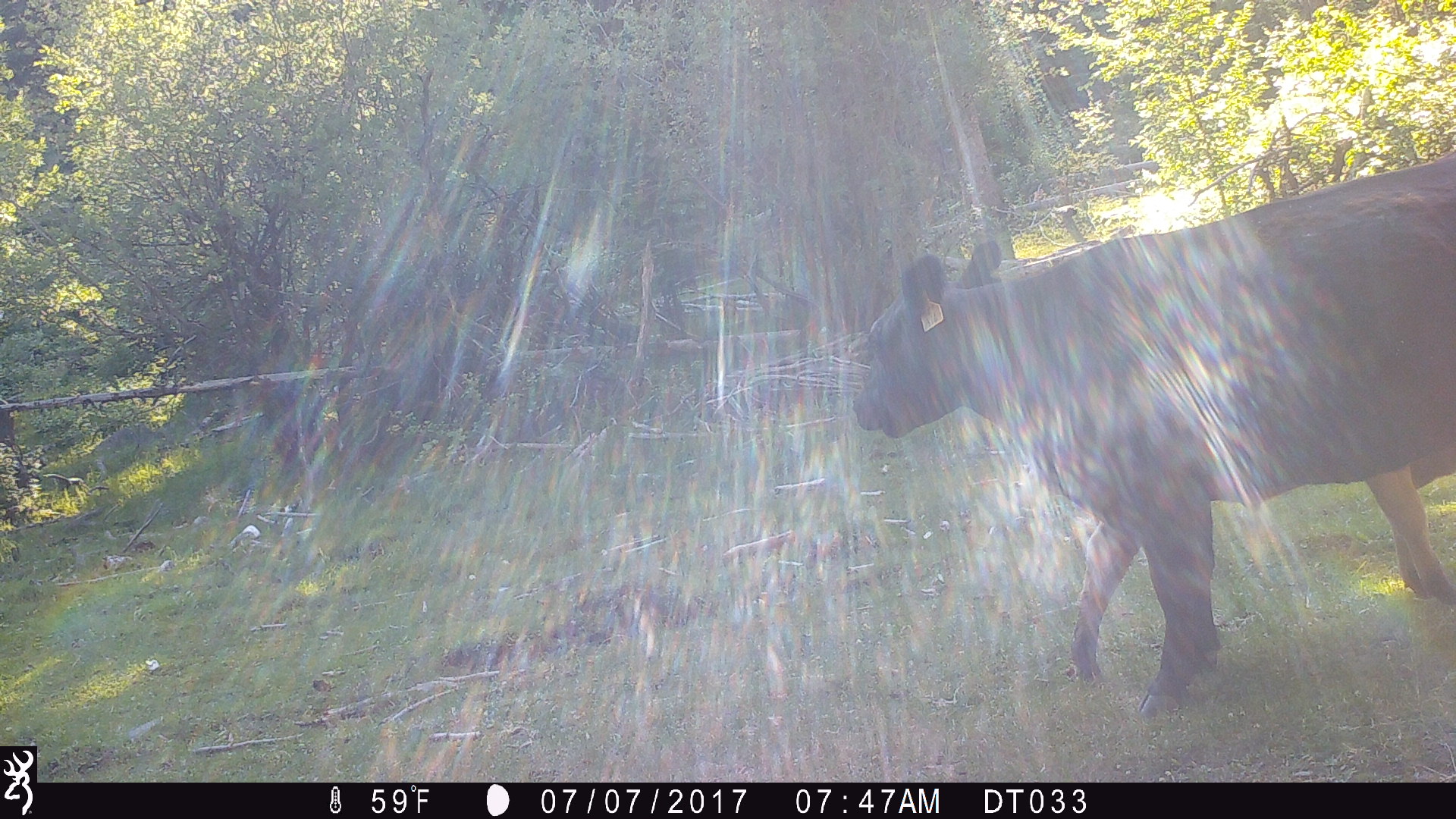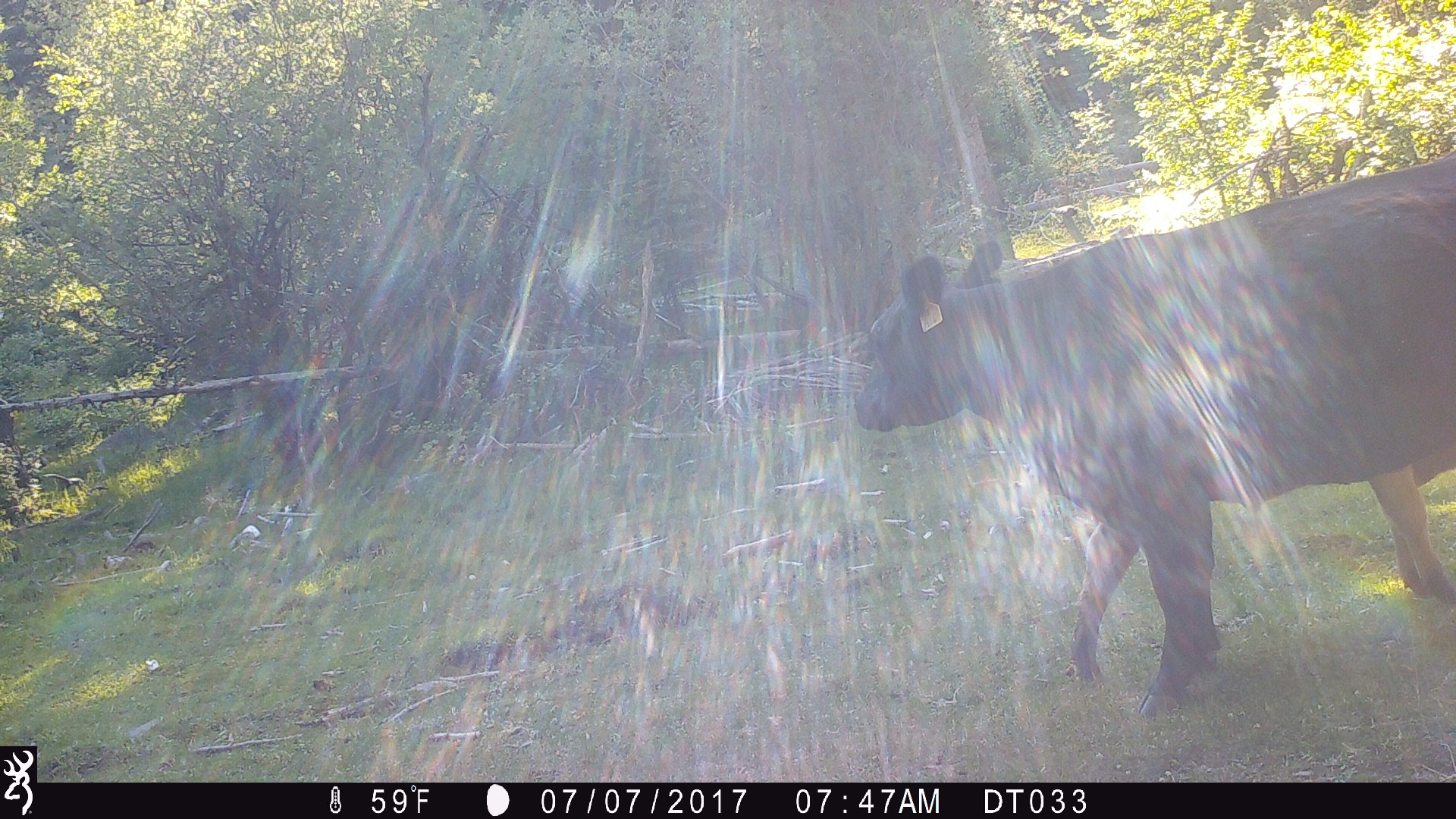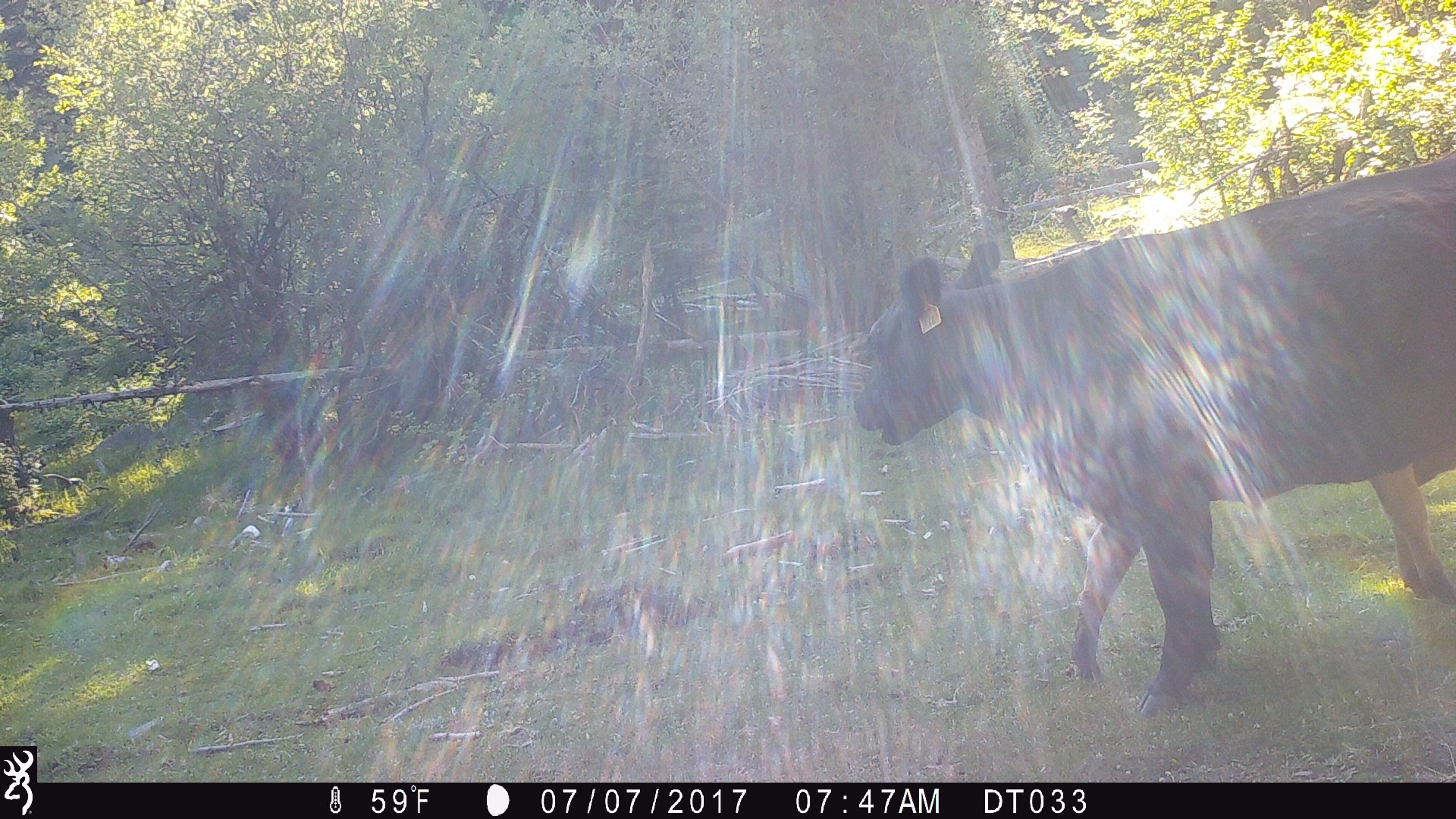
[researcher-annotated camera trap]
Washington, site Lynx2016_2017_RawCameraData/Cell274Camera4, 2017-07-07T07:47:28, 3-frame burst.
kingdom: Animalia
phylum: Chordata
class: Mammalia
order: Artiodactyla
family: Bovidae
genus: Bos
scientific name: Bos taurus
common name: domestic cattle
Domestic cattle (Bos taurus). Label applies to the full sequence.